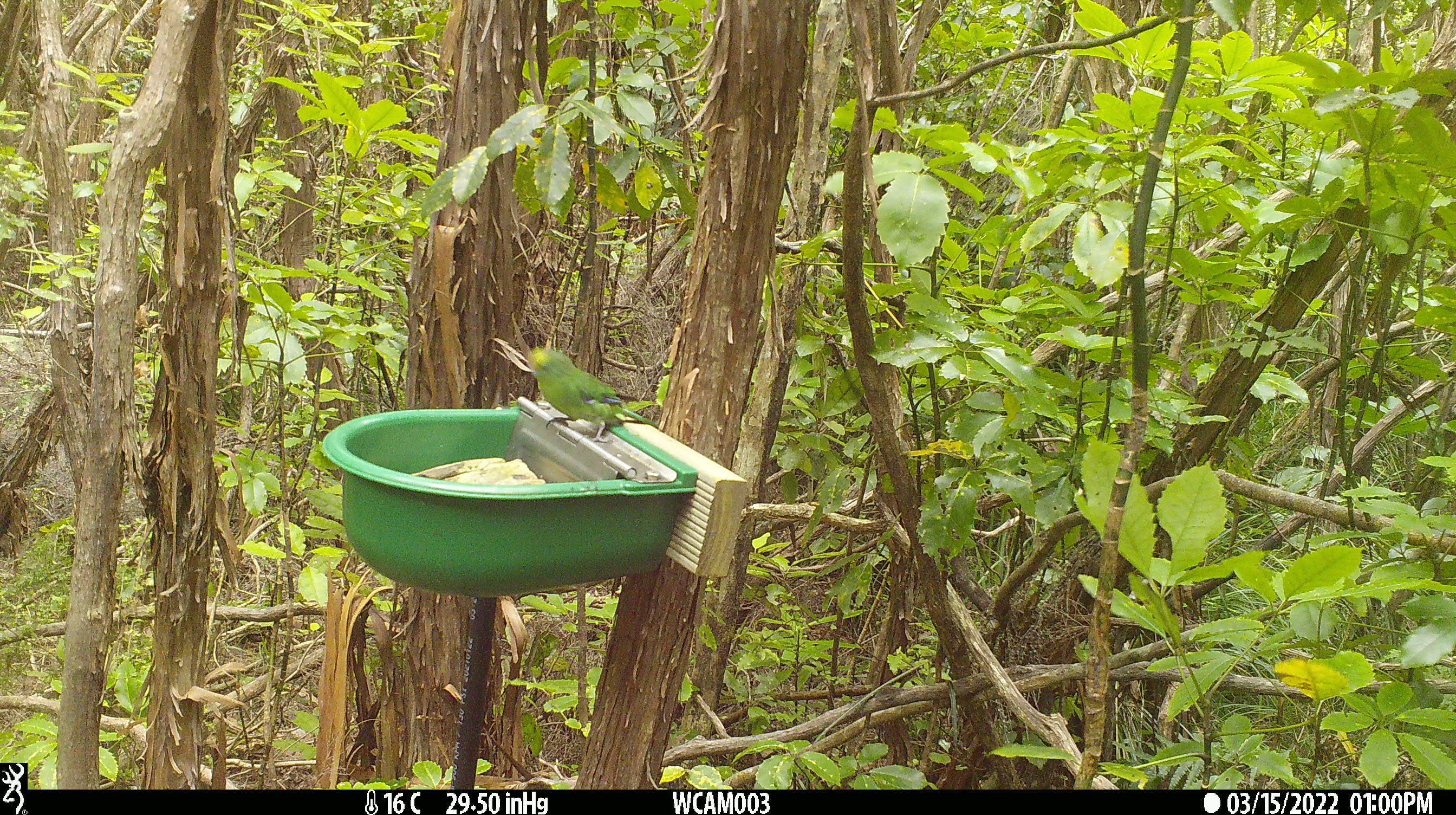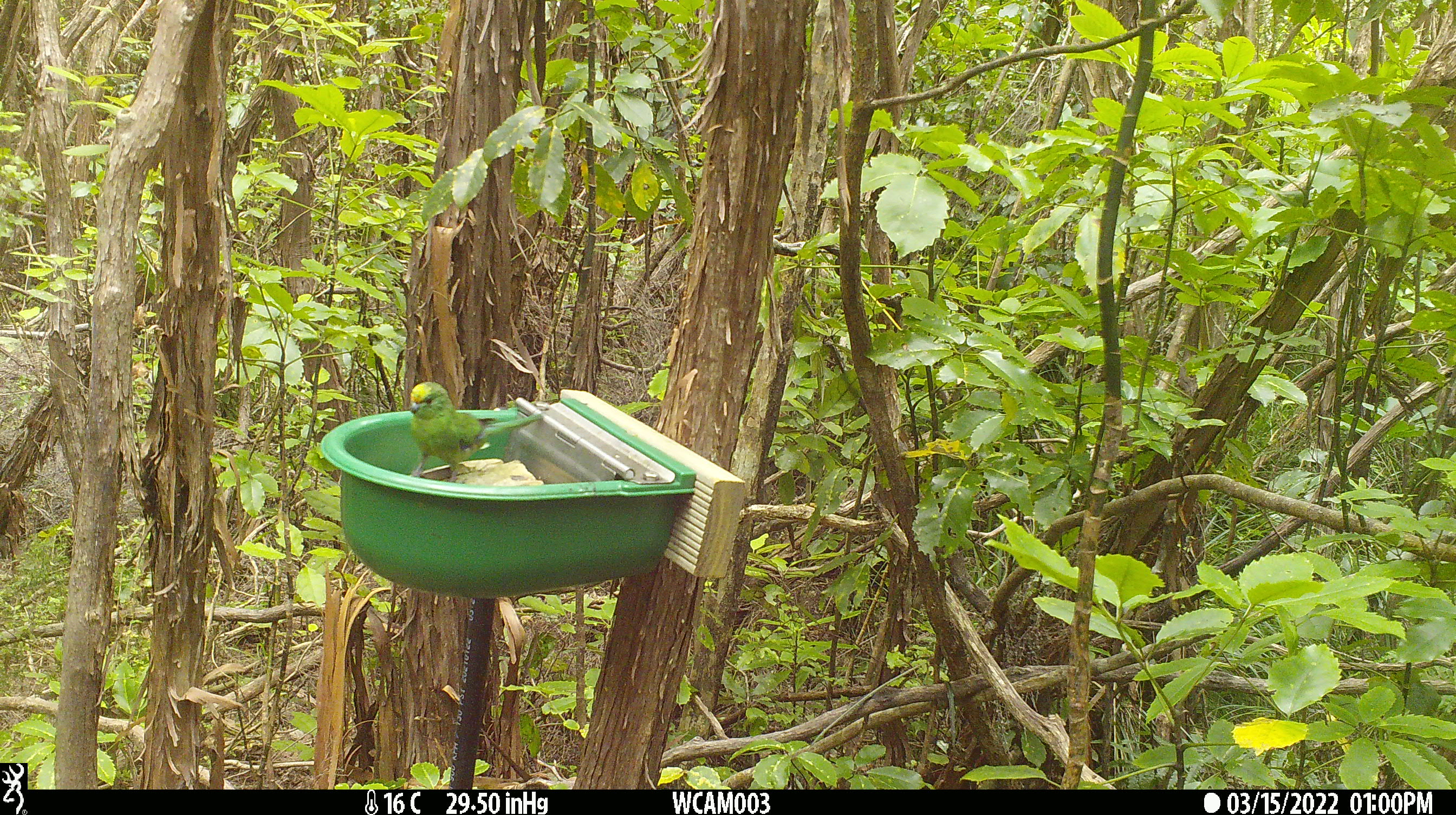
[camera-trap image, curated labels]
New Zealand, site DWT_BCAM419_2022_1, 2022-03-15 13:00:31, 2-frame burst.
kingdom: Animalia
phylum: Chordata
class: Aves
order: Psittaciformes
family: Psittaculidae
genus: Cyanoramphus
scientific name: Cyanoramphus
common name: parakeet